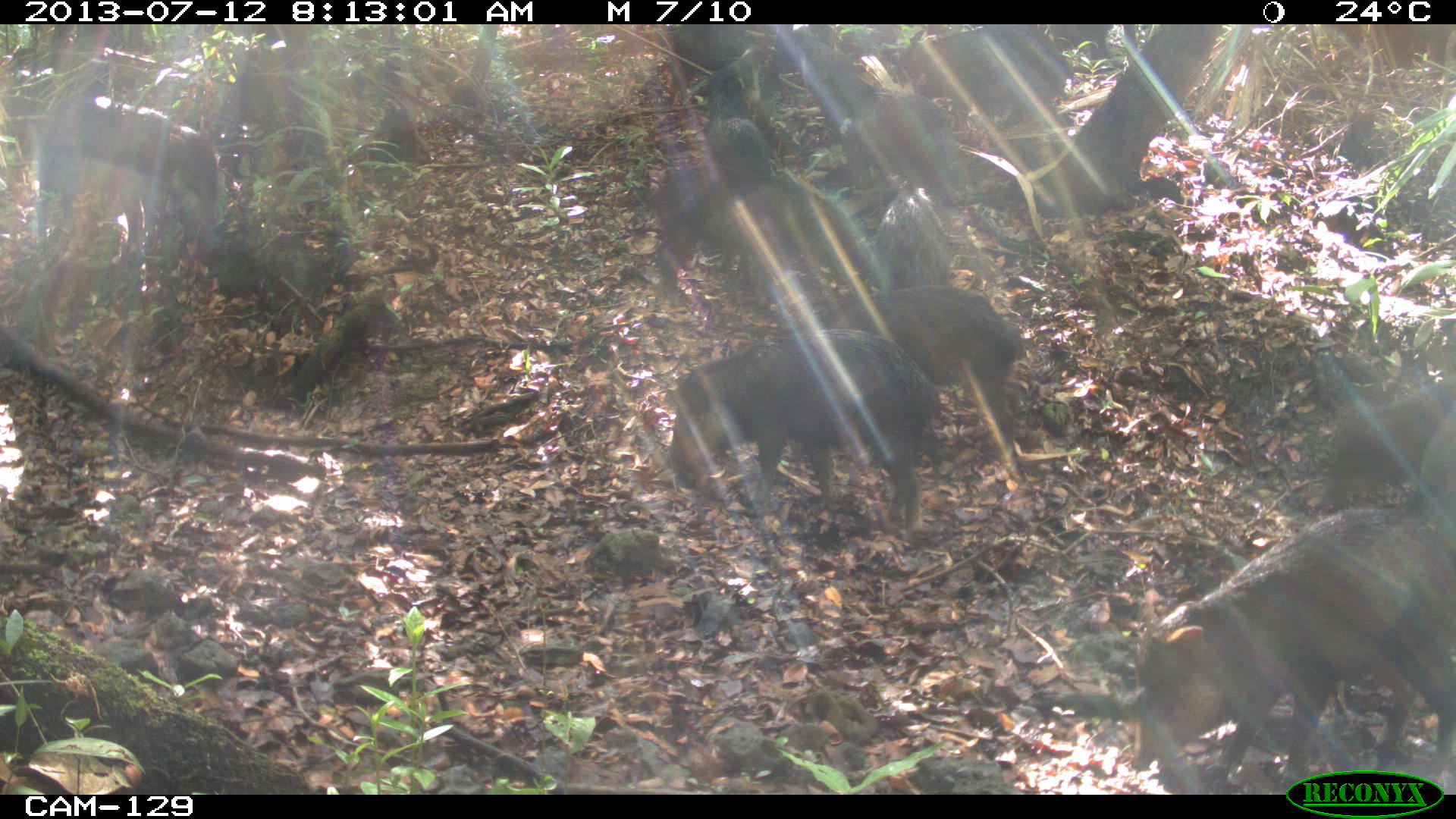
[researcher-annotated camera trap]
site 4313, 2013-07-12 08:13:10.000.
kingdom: Animalia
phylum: Chordata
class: Mammalia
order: Artiodactyla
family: Tayassuidae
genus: Tayassu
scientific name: Tayassu pecari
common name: white-lipped peccary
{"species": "Tayassu pecari (white-lipped peccary)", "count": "20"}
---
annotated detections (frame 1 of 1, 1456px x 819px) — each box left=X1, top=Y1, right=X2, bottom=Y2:
tayassu pecari: left=1129, top=503, right=1456, bottom=792; left=663, top=328, right=941, bottom=534; left=818, top=283, right=1025, bottom=483; left=24, top=90, right=224, bottom=264; left=785, top=29, right=969, bottom=204; left=654, top=168, right=881, bottom=309; left=1313, top=369, right=1456, bottom=512; left=890, top=28, right=1074, bottom=137; left=666, top=24, right=793, bottom=106; left=646, top=170, right=738, bottom=271; left=874, top=179, right=952, bottom=286; left=706, top=65, right=773, bottom=173; left=1416, top=394, right=1456, bottom=506; left=1038, top=24, right=1119, bottom=59